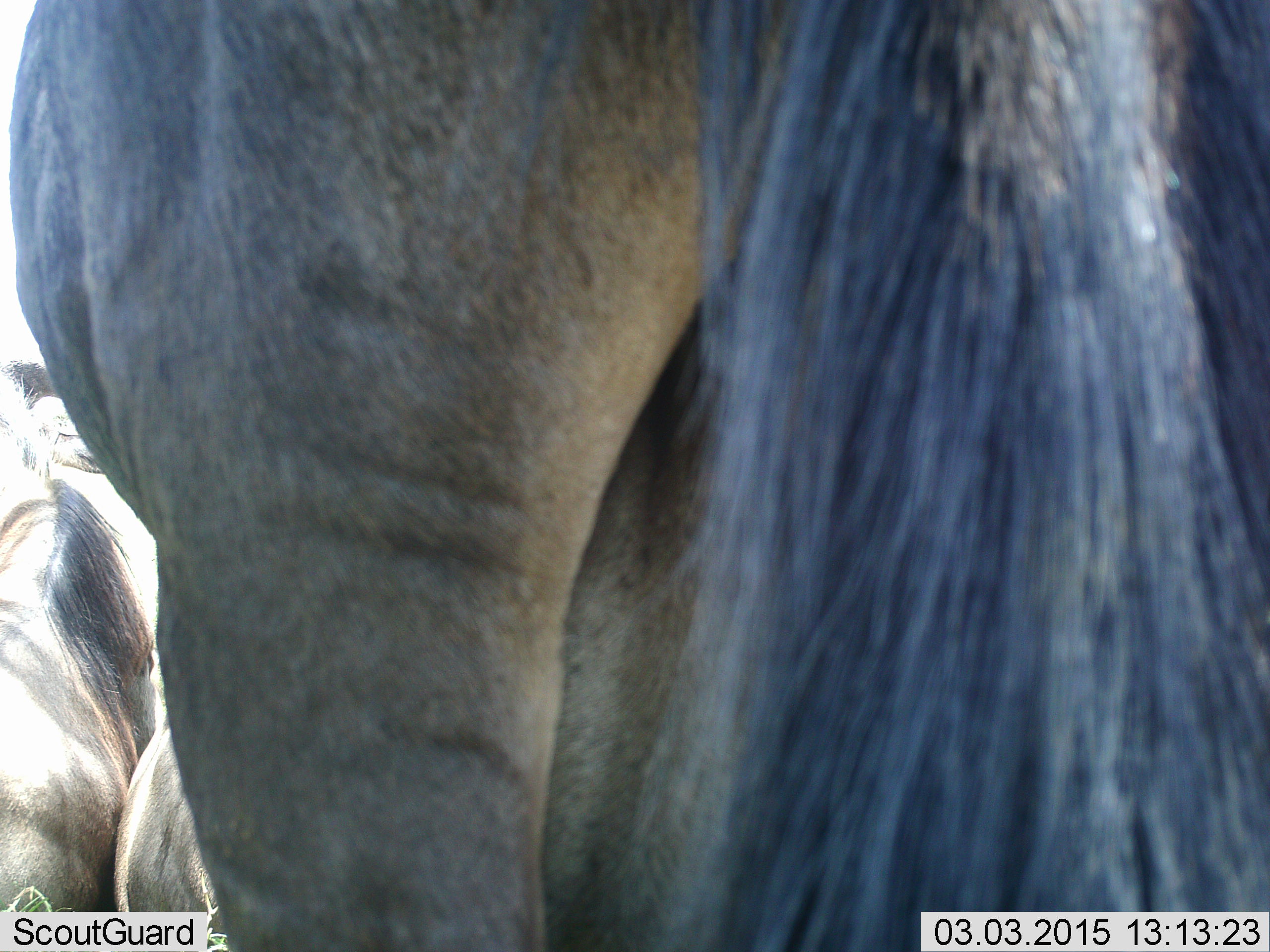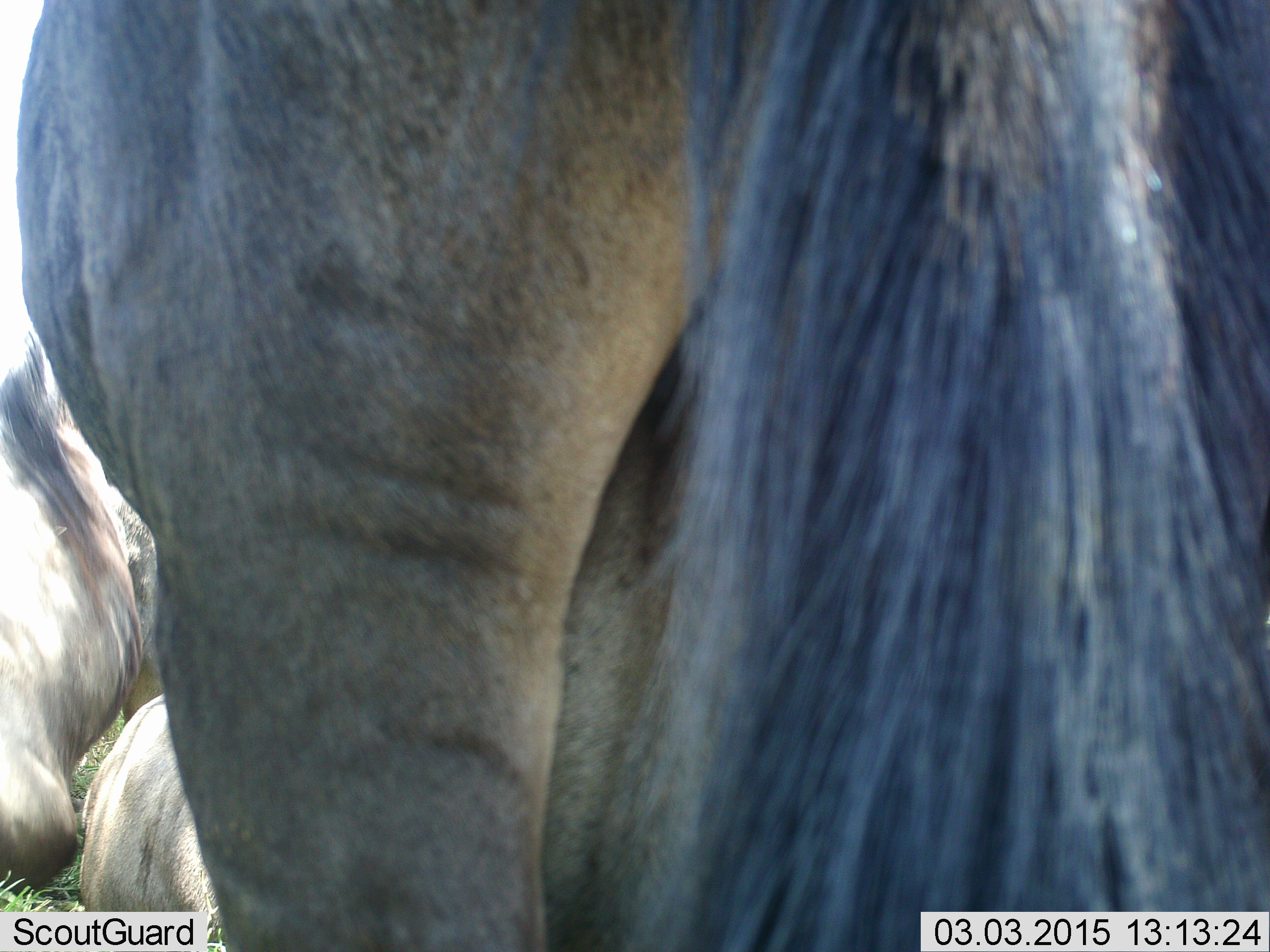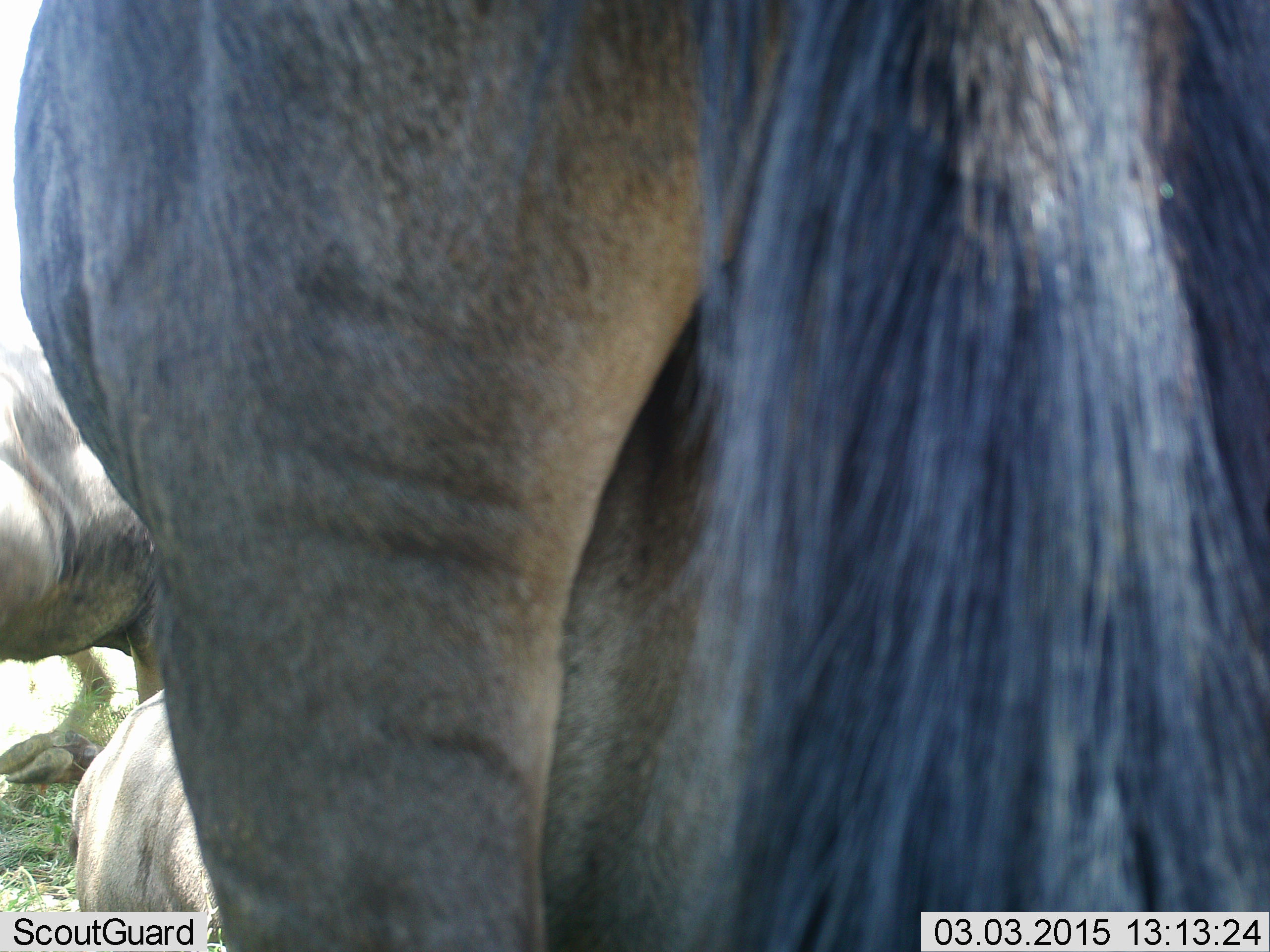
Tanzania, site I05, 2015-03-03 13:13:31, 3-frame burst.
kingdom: Animalia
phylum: Chordata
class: Mammalia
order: Artiodactyla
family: Bovidae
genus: Connochaetes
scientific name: Connochaetes taurinus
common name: blue wildebeest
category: wildebeest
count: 3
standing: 70%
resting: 90%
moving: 20%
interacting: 10%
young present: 0%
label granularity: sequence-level